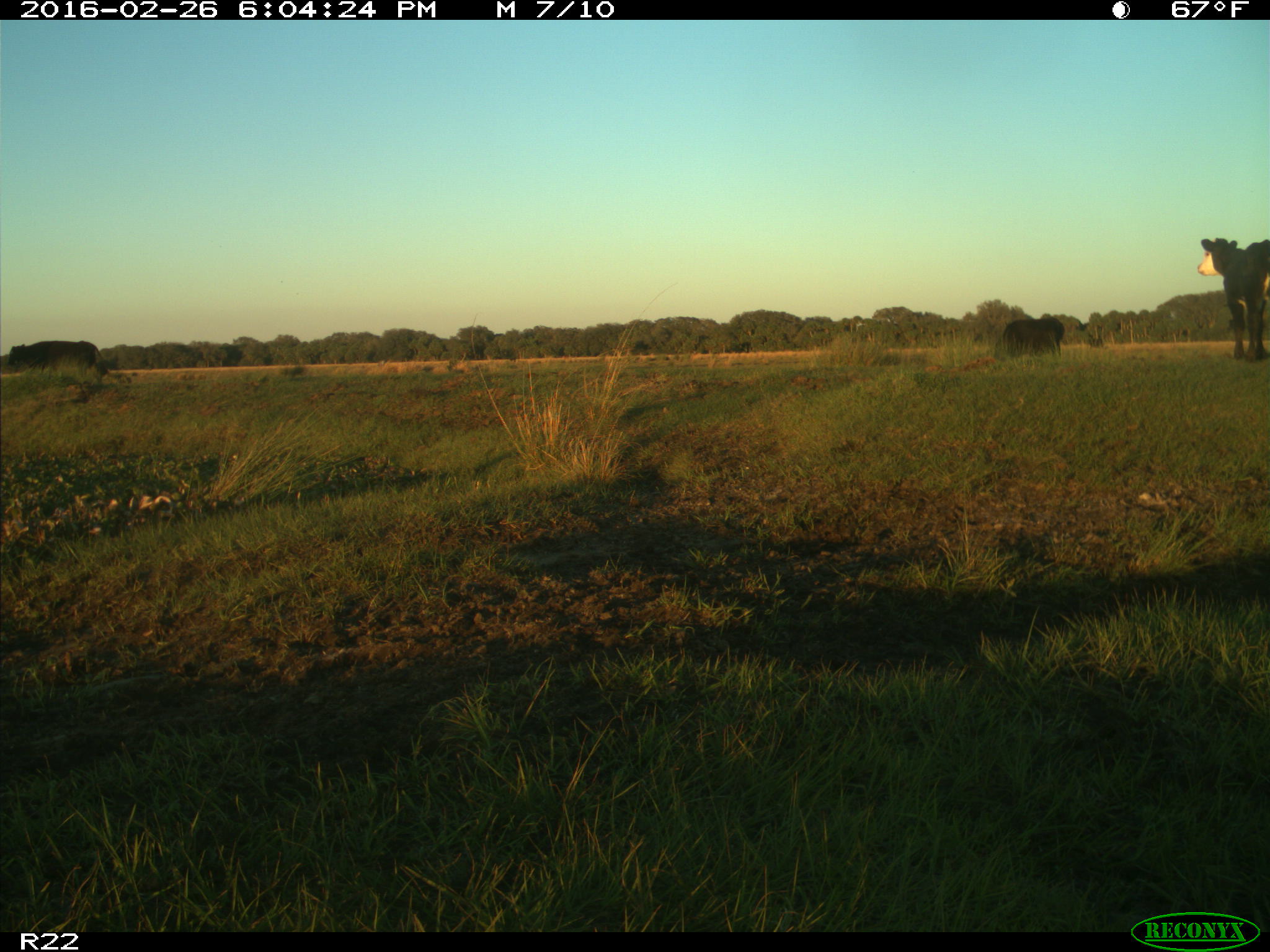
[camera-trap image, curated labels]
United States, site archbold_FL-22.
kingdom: Animalia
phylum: Chordata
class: Mammalia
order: Artiodactyla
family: Bovidae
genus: Bos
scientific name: Bos taurus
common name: domestic cow